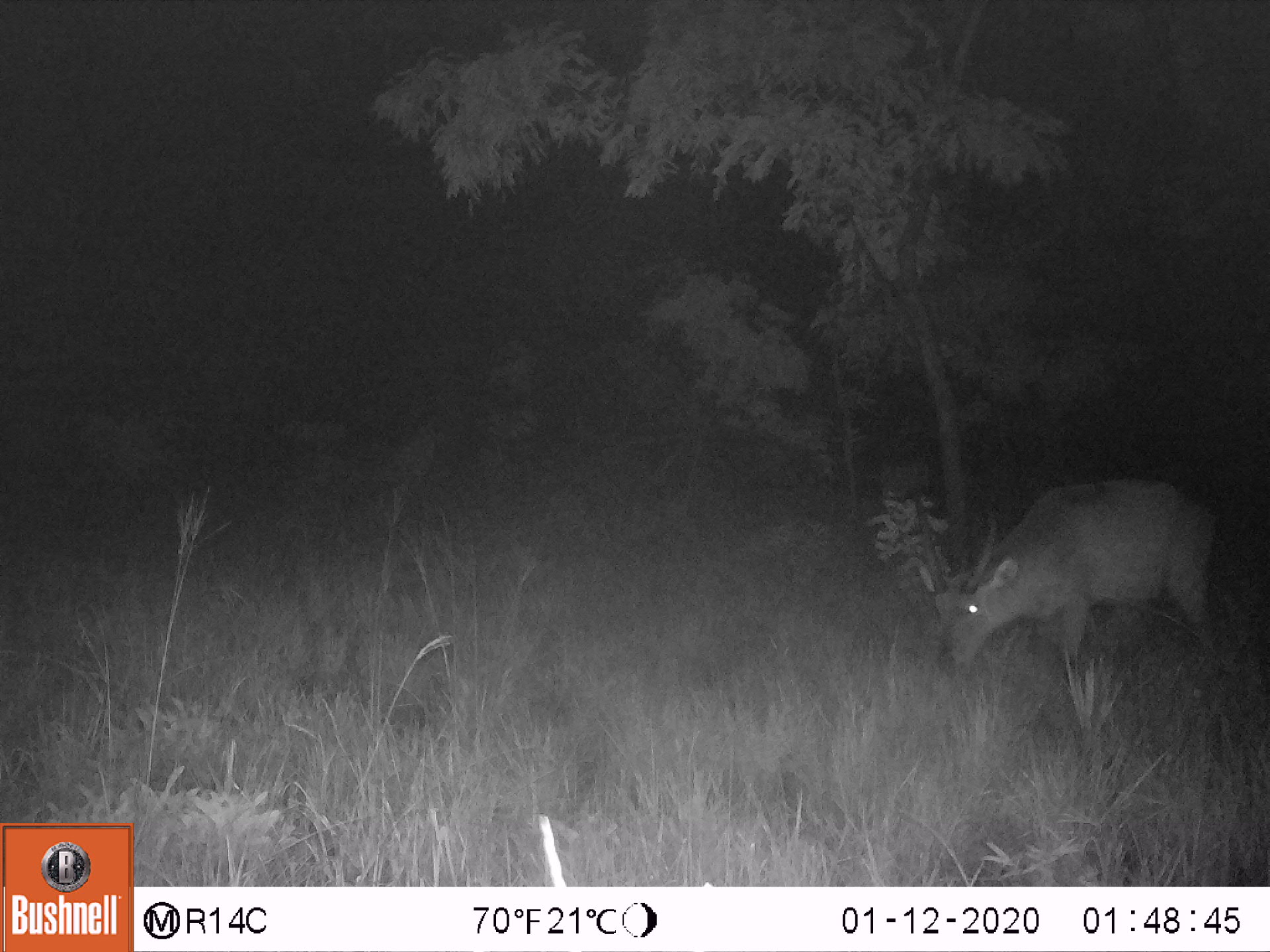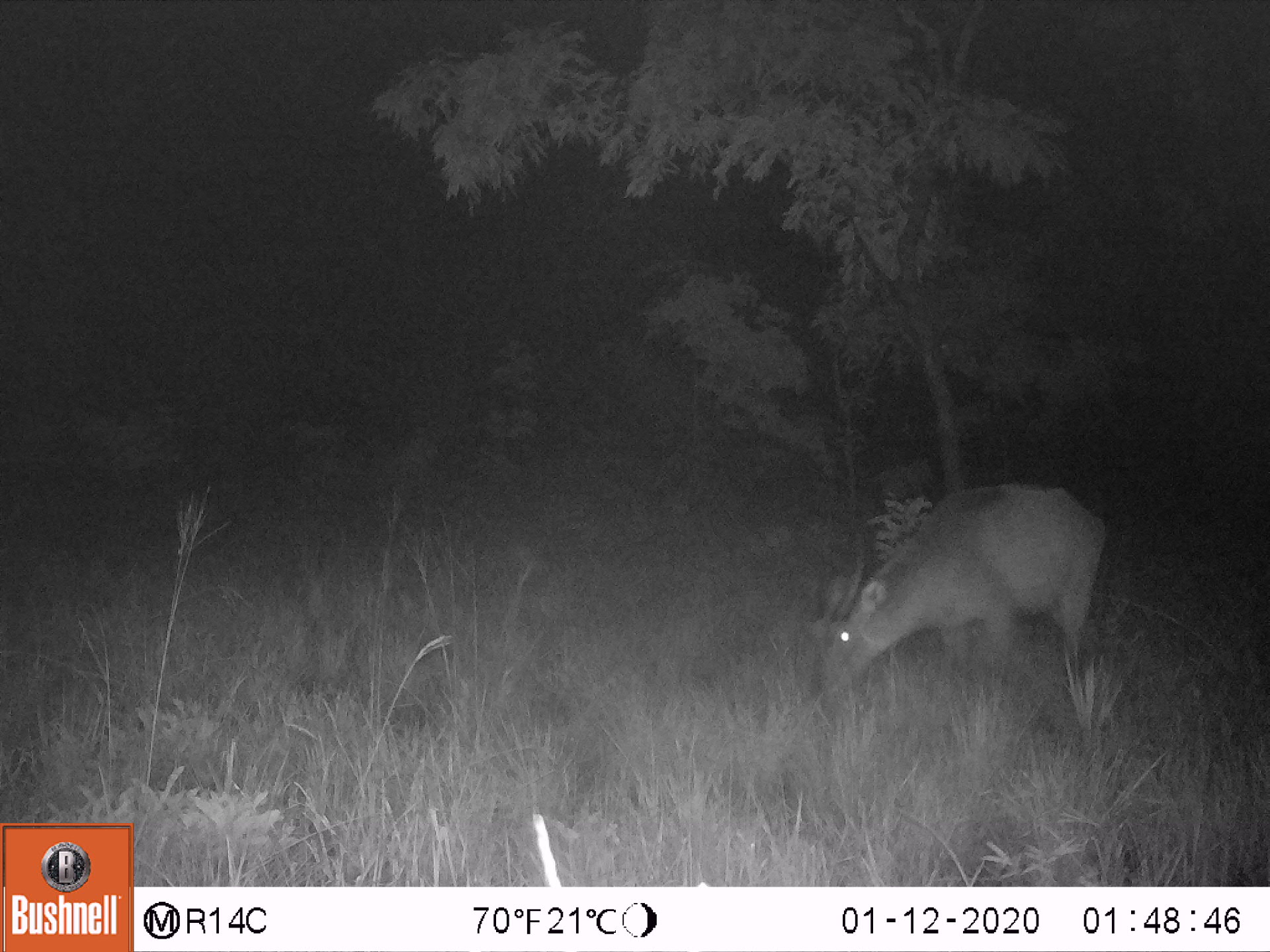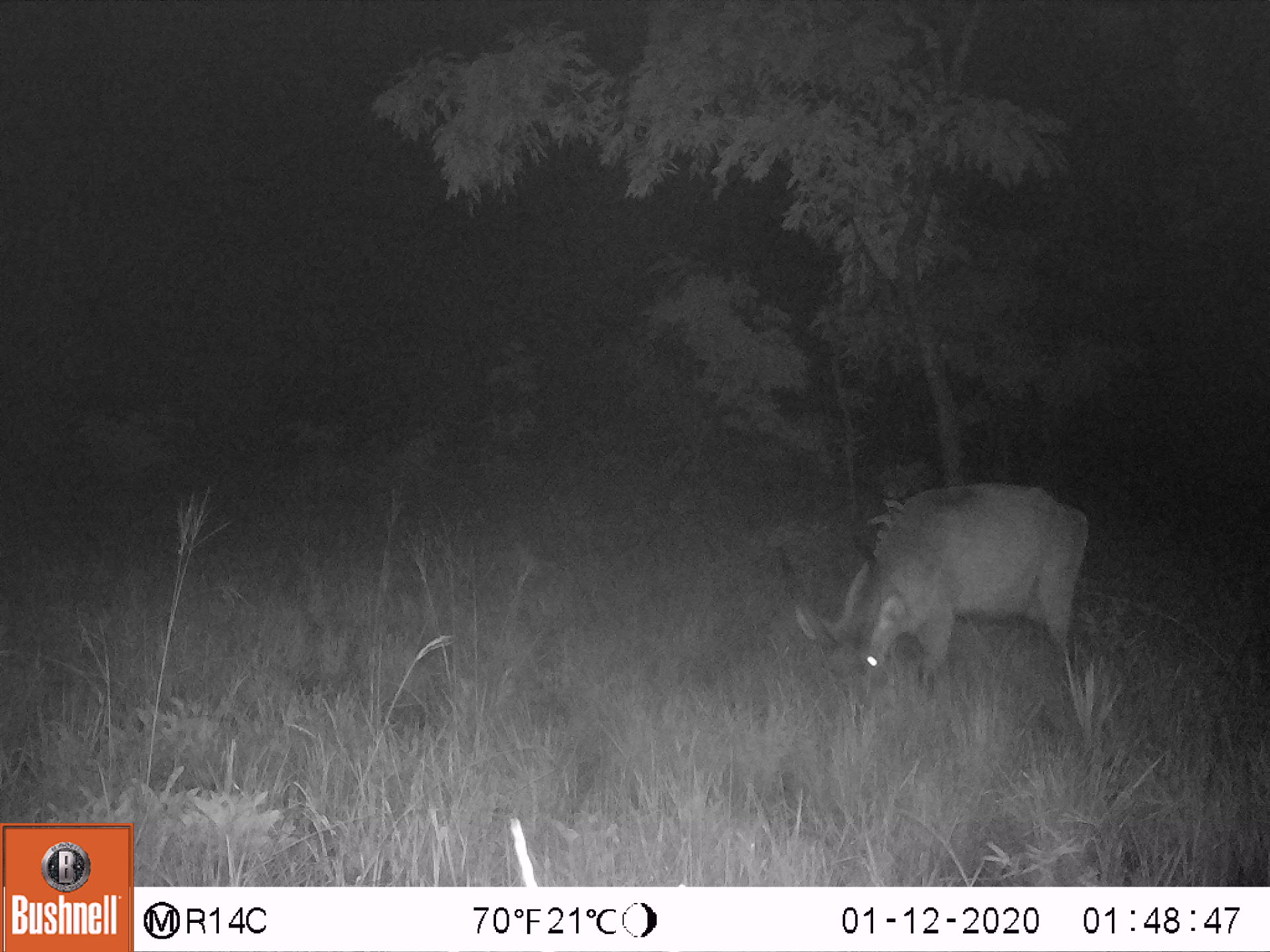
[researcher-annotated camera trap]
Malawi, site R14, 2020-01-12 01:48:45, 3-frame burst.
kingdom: Animalia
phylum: Chordata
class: Mammalia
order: Artiodactyla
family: Bovidae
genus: Kobus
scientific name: Kobus ellipsiprymnus ellipsiprymnus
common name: common waterbuck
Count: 1.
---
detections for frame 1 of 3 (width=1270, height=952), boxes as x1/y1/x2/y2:
common waterbuck: 919/466/1222/683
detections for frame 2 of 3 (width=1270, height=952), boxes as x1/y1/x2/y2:
common waterbuck: 804/474/1106/700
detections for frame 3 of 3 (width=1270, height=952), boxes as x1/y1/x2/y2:
common waterbuck: 786/475/1096/675